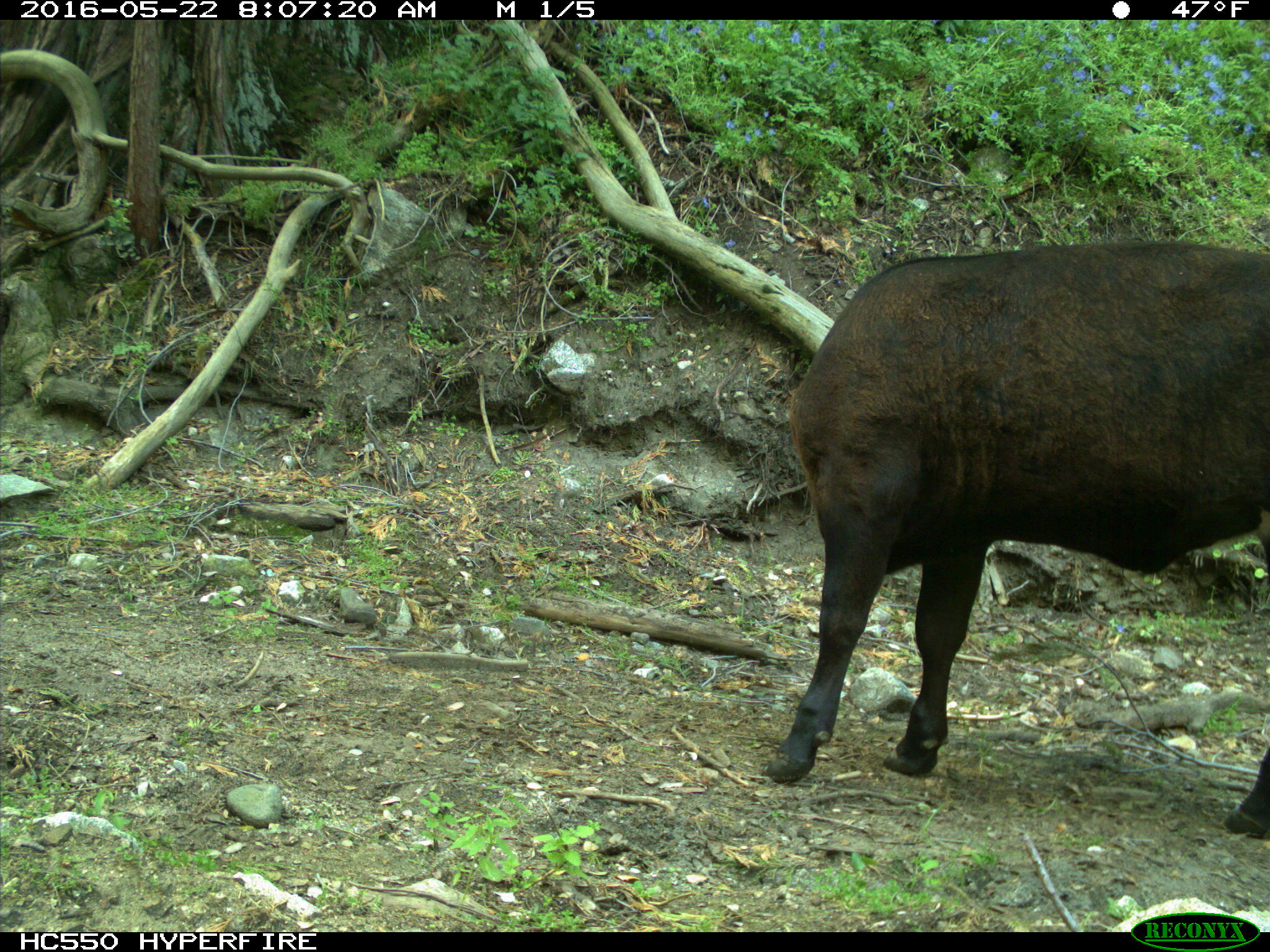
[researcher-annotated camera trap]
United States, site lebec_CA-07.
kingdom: Animalia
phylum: Chordata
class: Mammalia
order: Artiodactyla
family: Bovidae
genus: Bos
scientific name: Bos taurus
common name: domestic cow